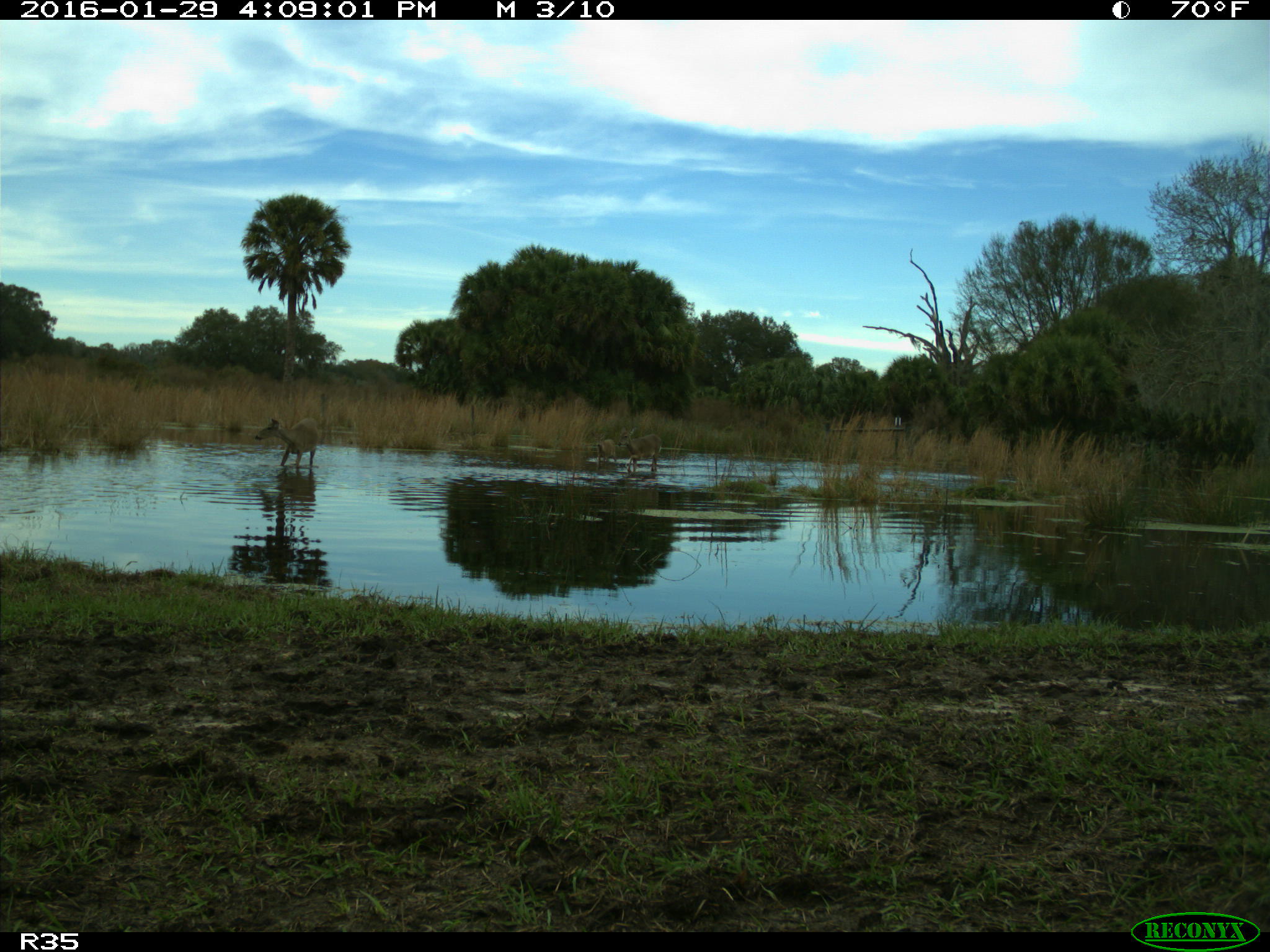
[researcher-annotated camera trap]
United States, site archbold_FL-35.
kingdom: Animalia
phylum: Chordata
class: Mammalia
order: Artiodactyla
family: Cervidae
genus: Odocoileus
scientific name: Odocoileus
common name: deer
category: unidentified deer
Unidentified deer (deer) (Odocoileus).